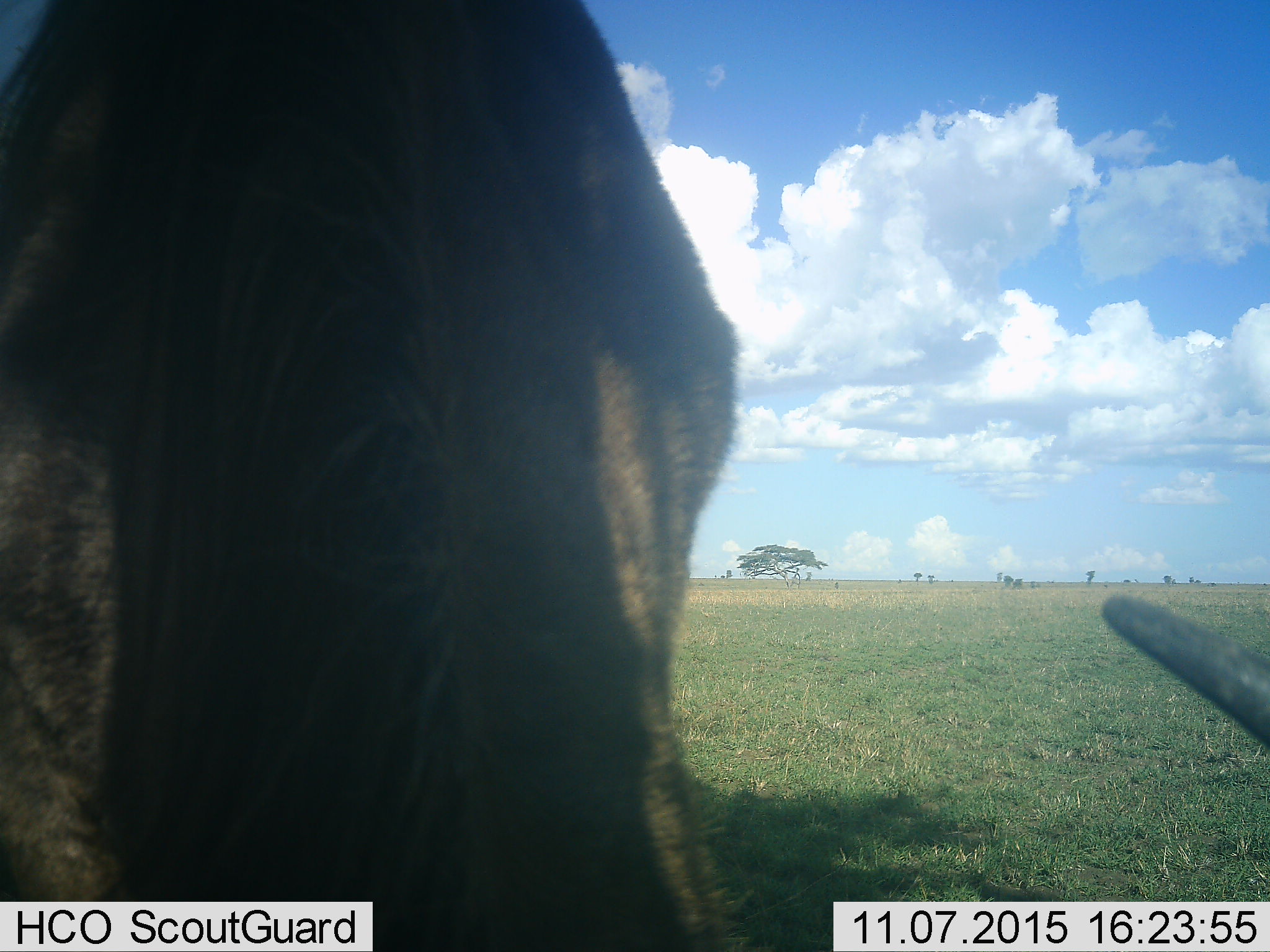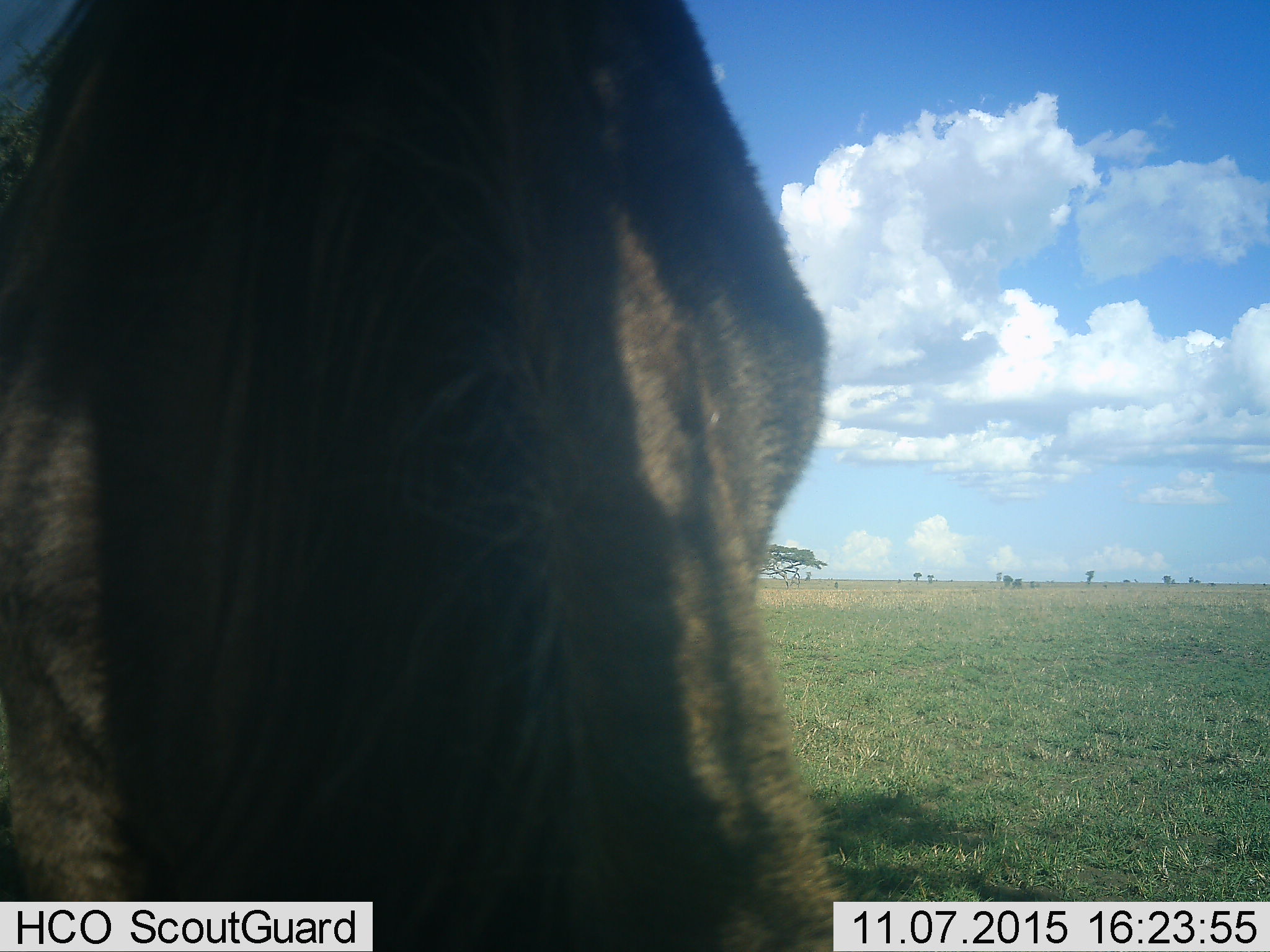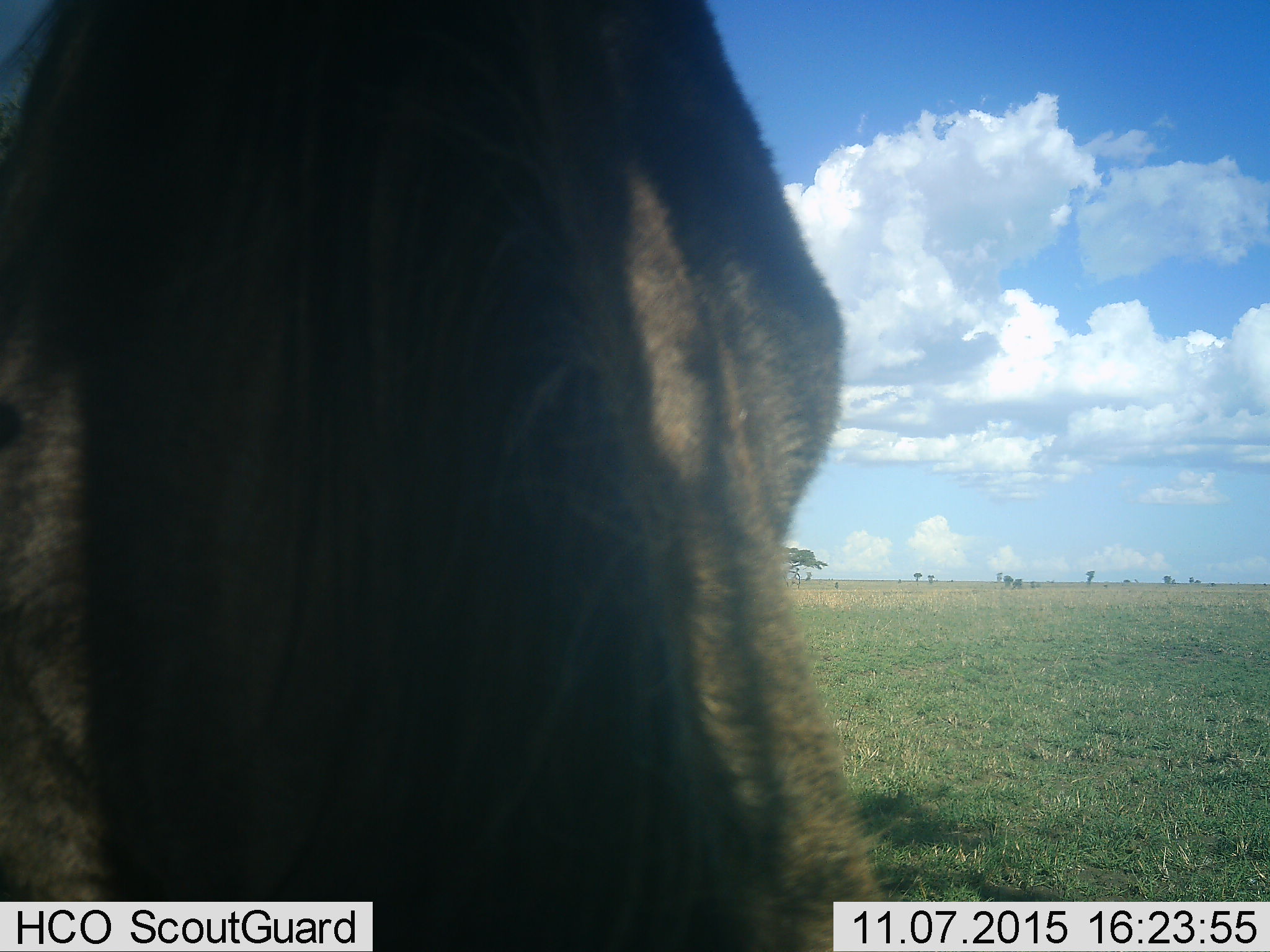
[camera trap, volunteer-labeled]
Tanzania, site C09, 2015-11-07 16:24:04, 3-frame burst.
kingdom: Animalia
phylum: Chordata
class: Mammalia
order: Artiodactyla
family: Bovidae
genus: Connochaetes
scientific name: Connochaetes taurinus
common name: blue wildebeest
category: wildebeest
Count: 1.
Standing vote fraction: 33%.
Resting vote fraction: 0%.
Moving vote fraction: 11%.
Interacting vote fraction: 0%.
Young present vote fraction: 0%.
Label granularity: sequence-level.